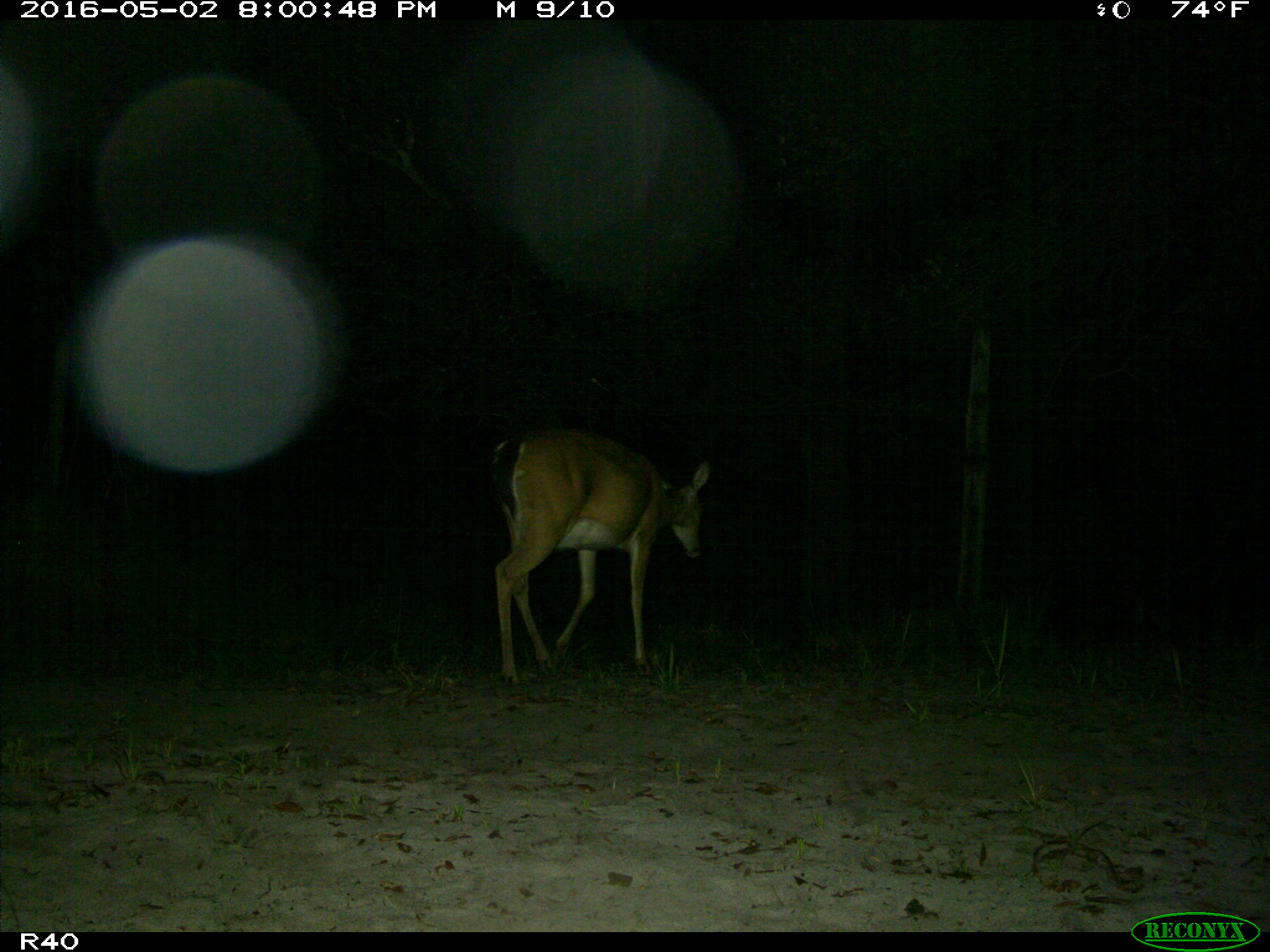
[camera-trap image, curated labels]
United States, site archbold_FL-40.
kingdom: Animalia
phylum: Chordata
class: Mammalia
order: Artiodactyla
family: Cervidae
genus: Odocoileus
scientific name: Odocoileus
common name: deer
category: unidentified deer